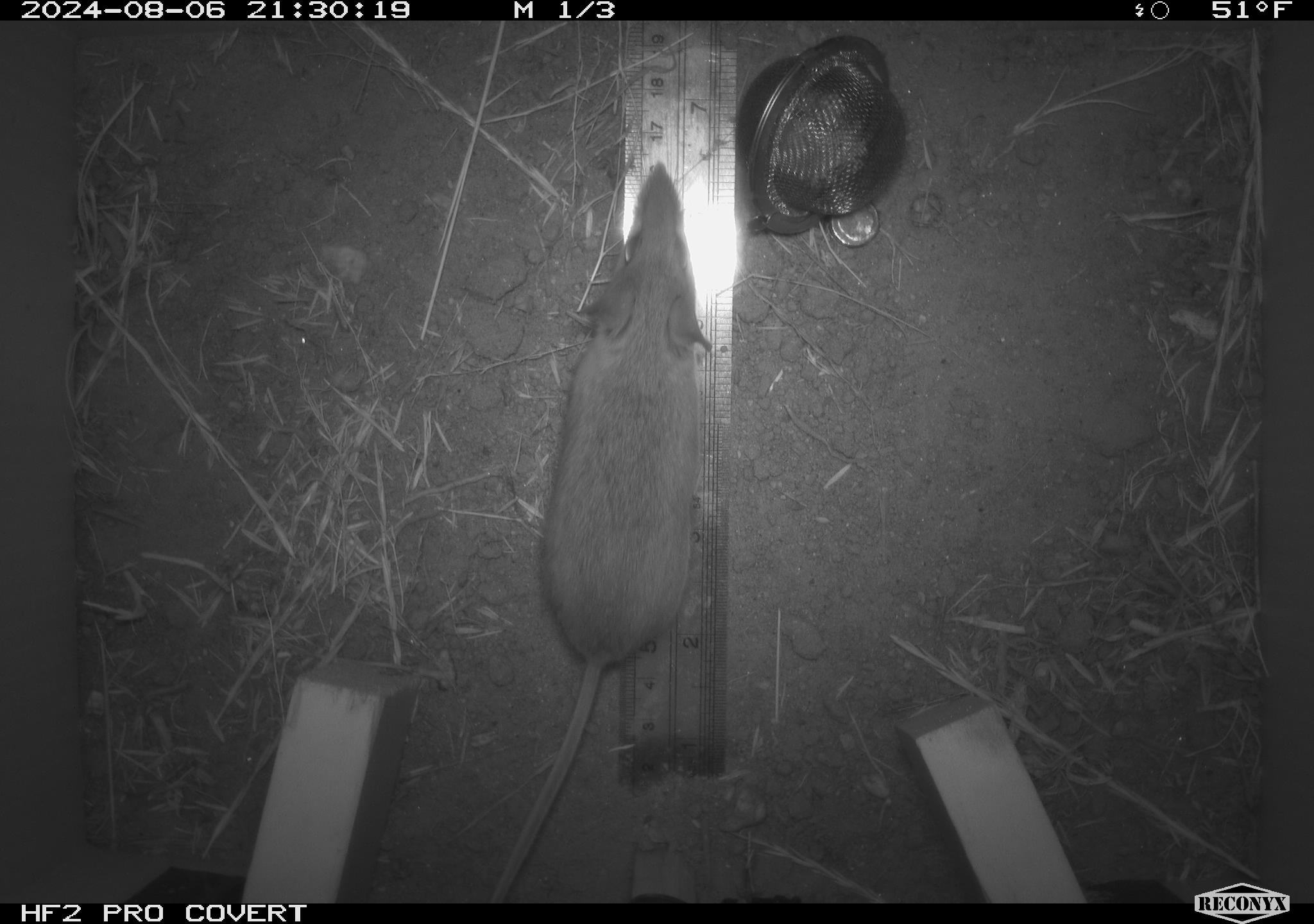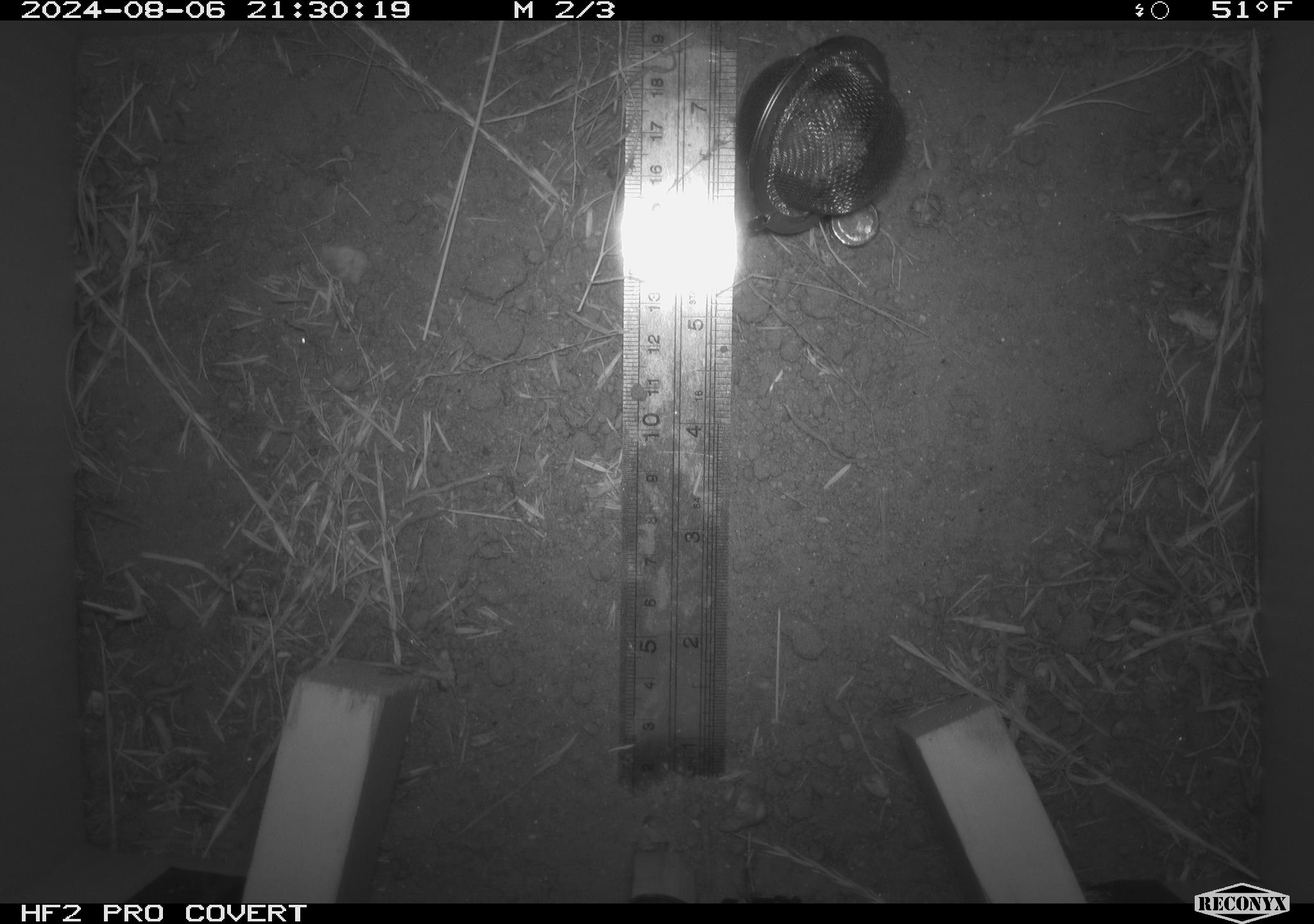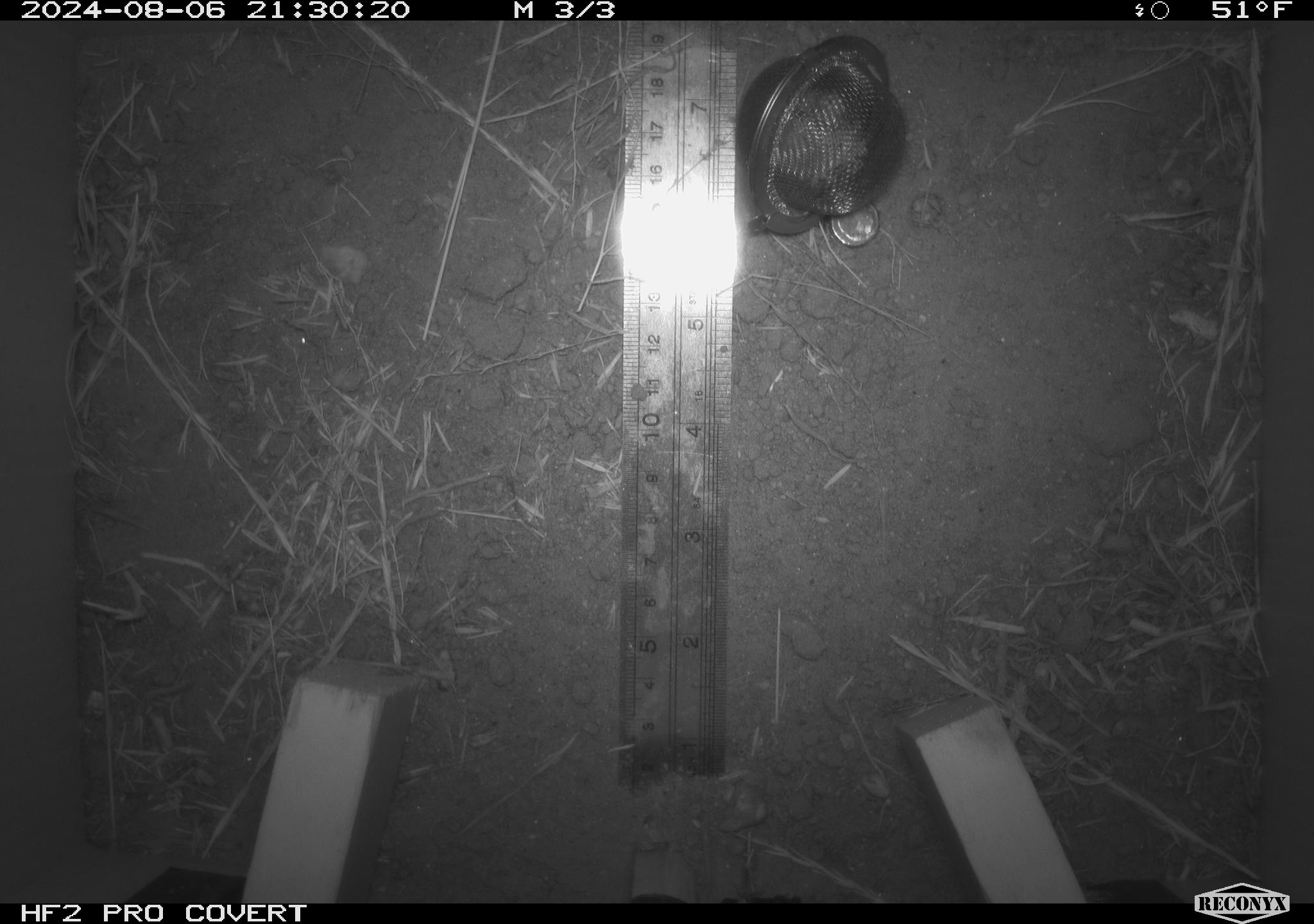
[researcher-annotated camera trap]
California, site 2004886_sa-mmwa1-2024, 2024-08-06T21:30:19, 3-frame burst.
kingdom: Animalia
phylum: Chordata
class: Mammalia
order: Rodentia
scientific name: Rodentia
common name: mouse species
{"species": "mouse species (Rodentia)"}